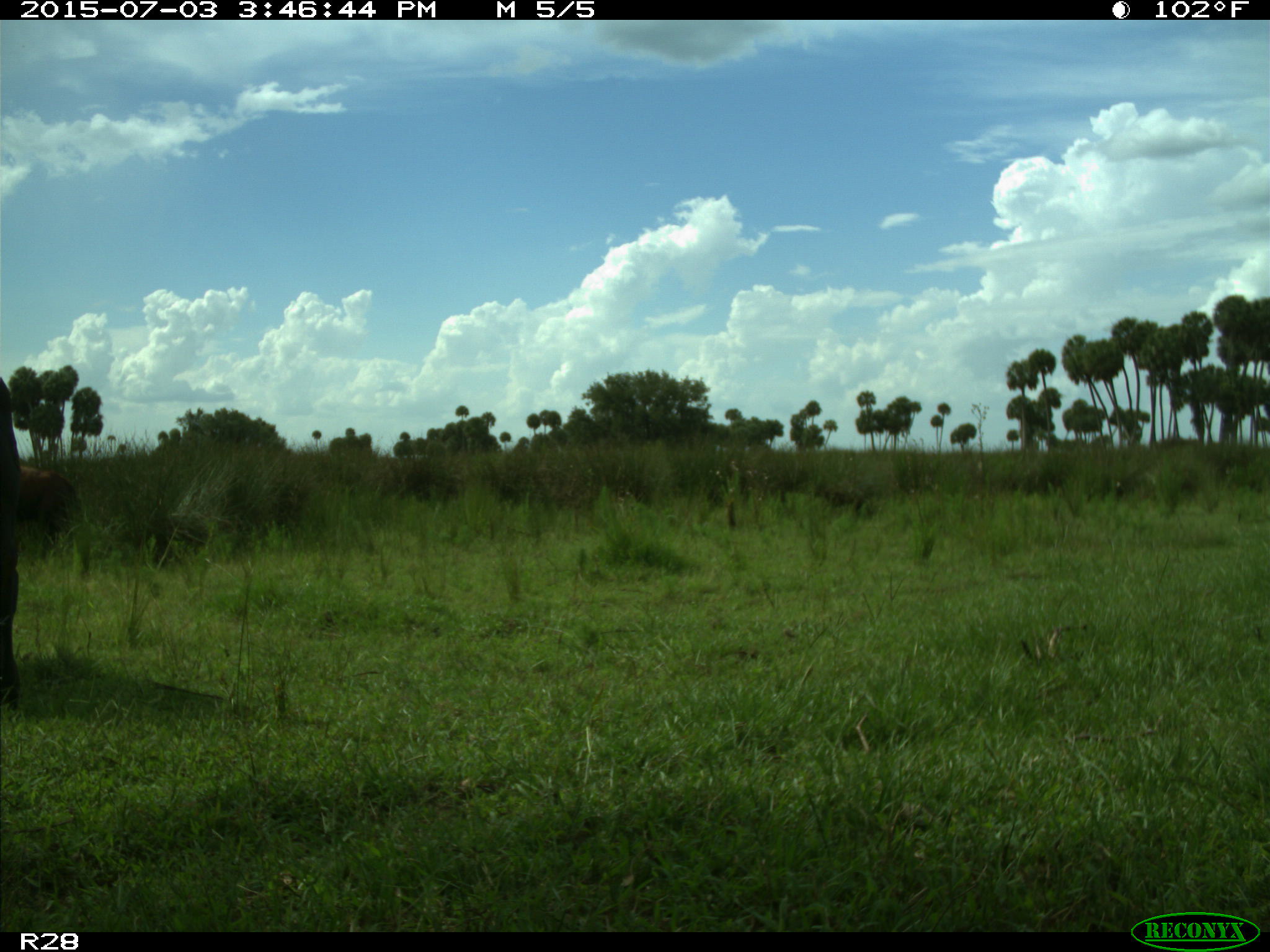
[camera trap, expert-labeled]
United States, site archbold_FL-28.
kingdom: Animalia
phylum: Chordata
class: Mammalia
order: Artiodactyla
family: Bovidae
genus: Bos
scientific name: Bos taurus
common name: domestic cow